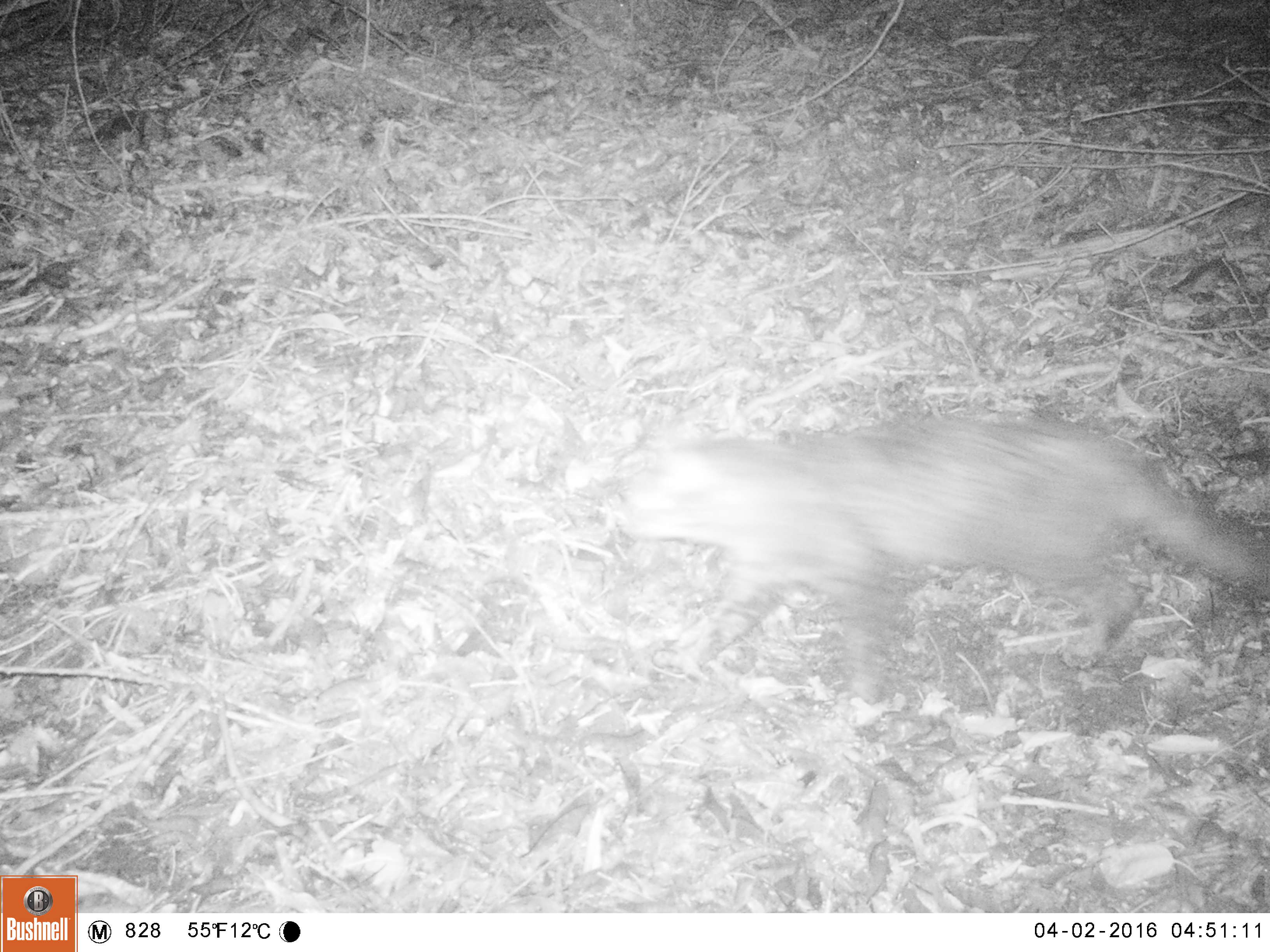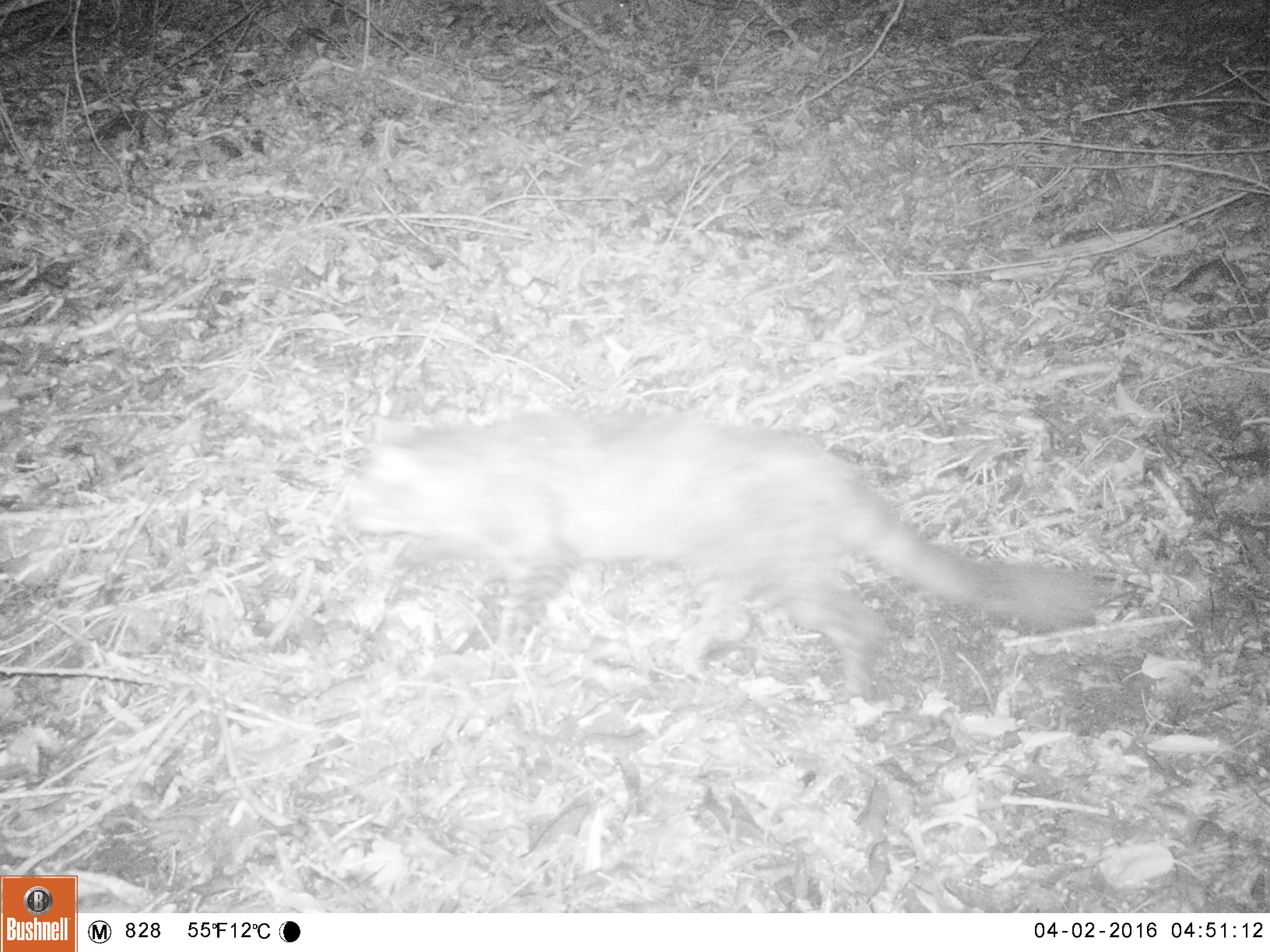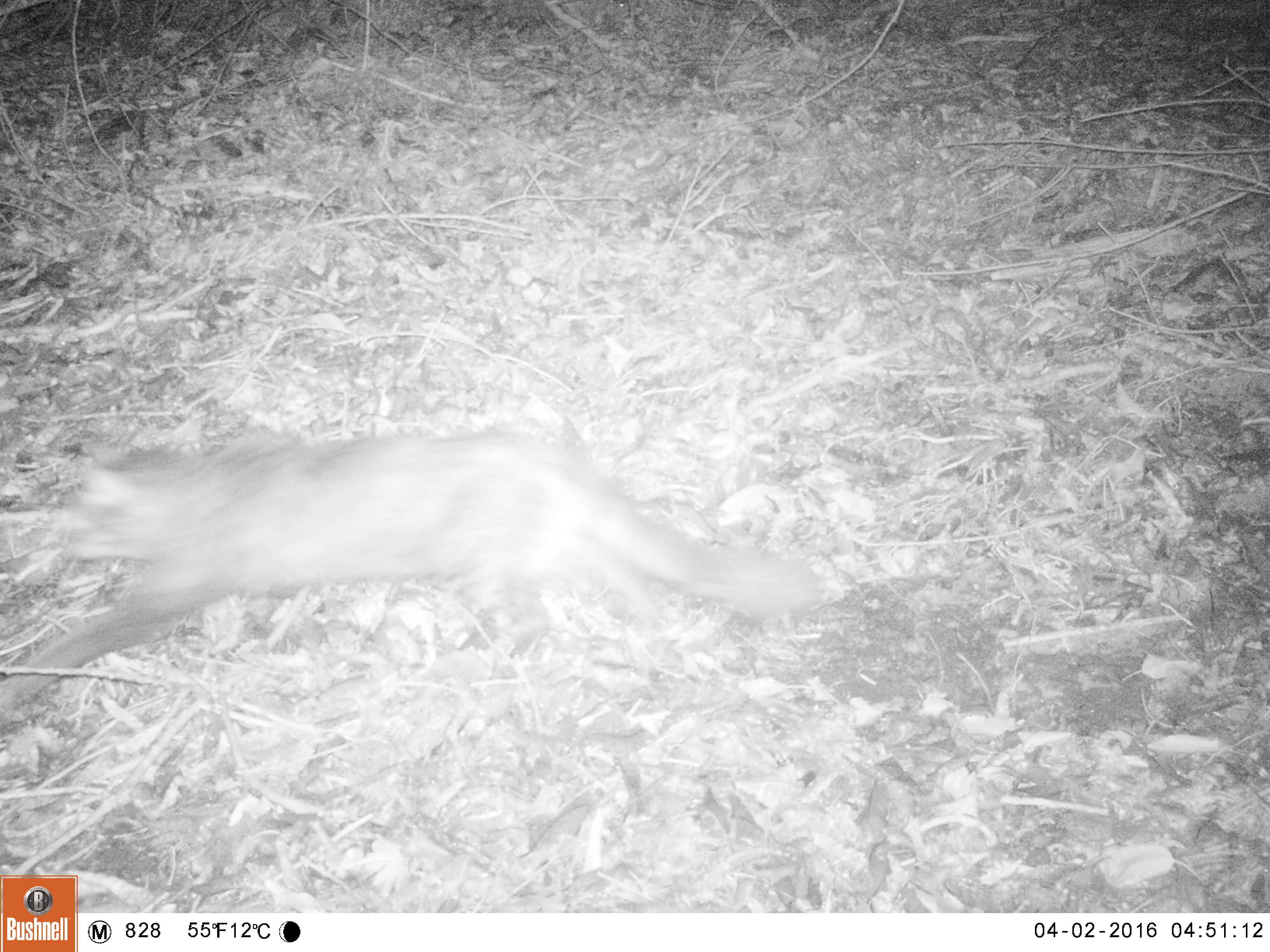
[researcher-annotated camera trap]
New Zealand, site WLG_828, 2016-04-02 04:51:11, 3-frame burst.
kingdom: Animalia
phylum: Chordata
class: Mammalia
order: Carnivora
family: Felidae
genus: Felis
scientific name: Felis catus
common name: domestic cat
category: cat